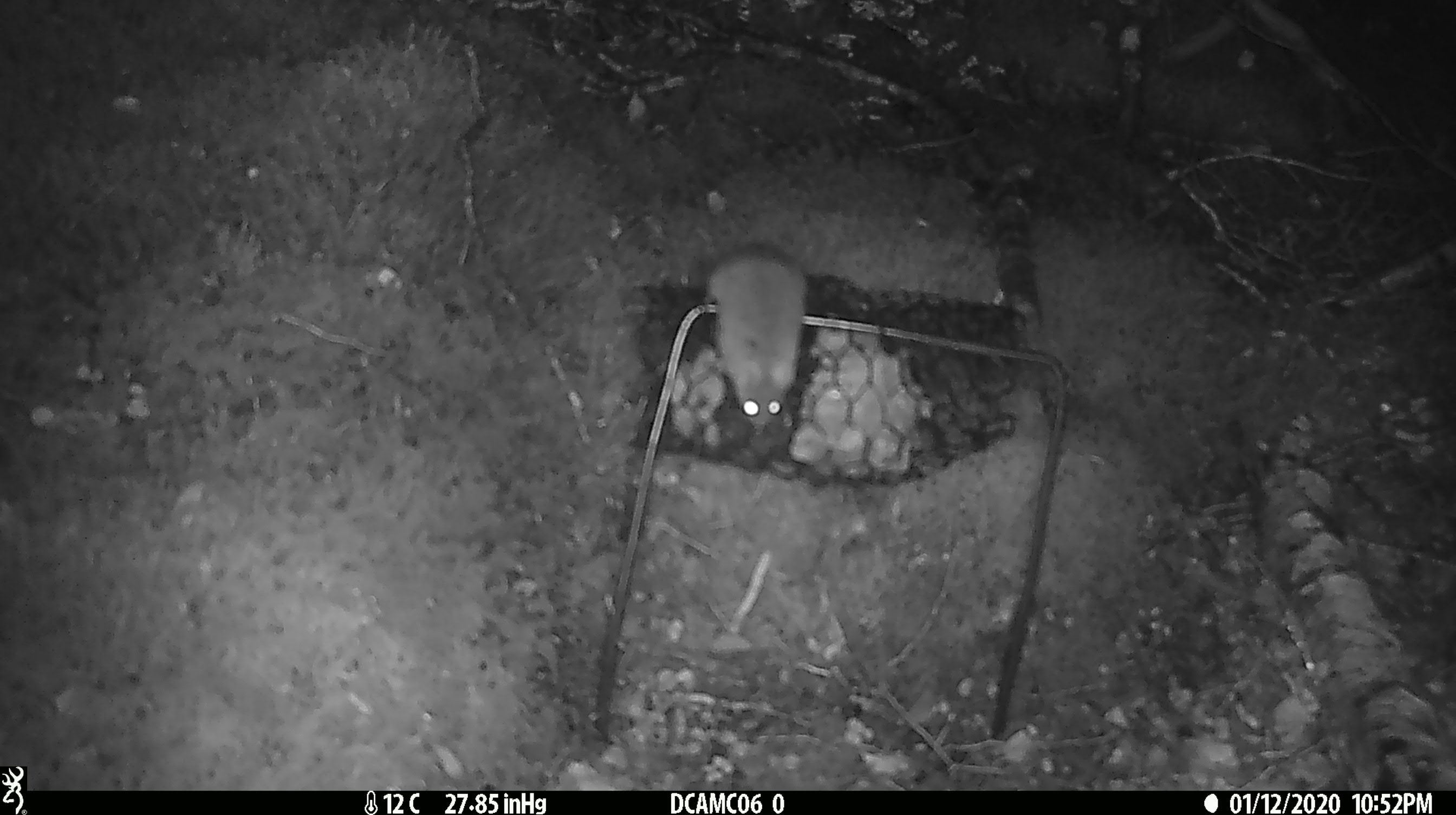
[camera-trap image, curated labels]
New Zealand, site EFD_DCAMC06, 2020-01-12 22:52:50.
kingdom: Animalia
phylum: Chordata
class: Mammalia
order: Rodentia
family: Muridae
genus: Mus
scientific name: Mus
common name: mouse